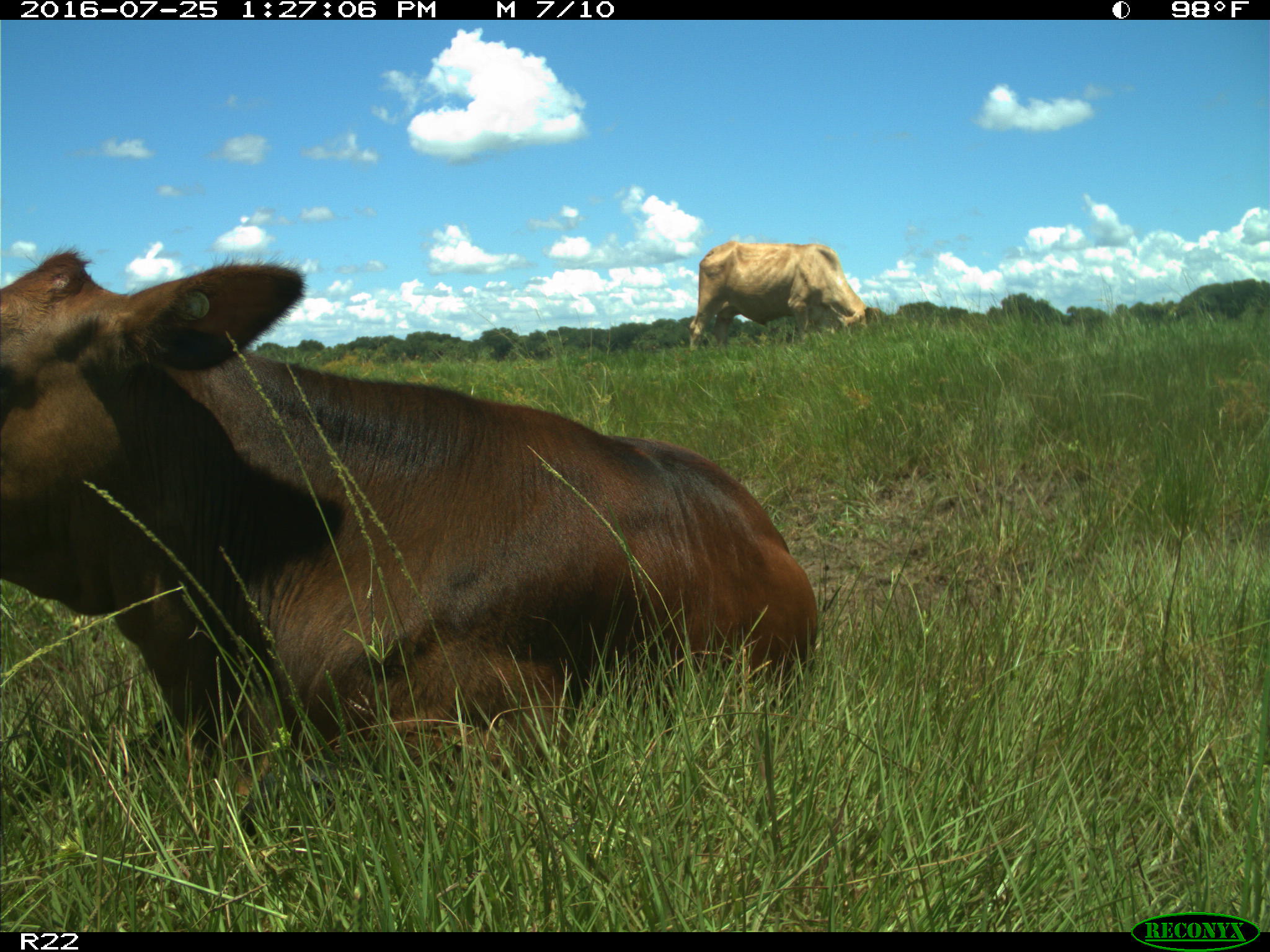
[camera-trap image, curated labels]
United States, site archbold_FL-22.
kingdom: Animalia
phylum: Chordata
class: Mammalia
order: Artiodactyla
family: Bovidae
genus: Bos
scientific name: Bos taurus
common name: domestic cow